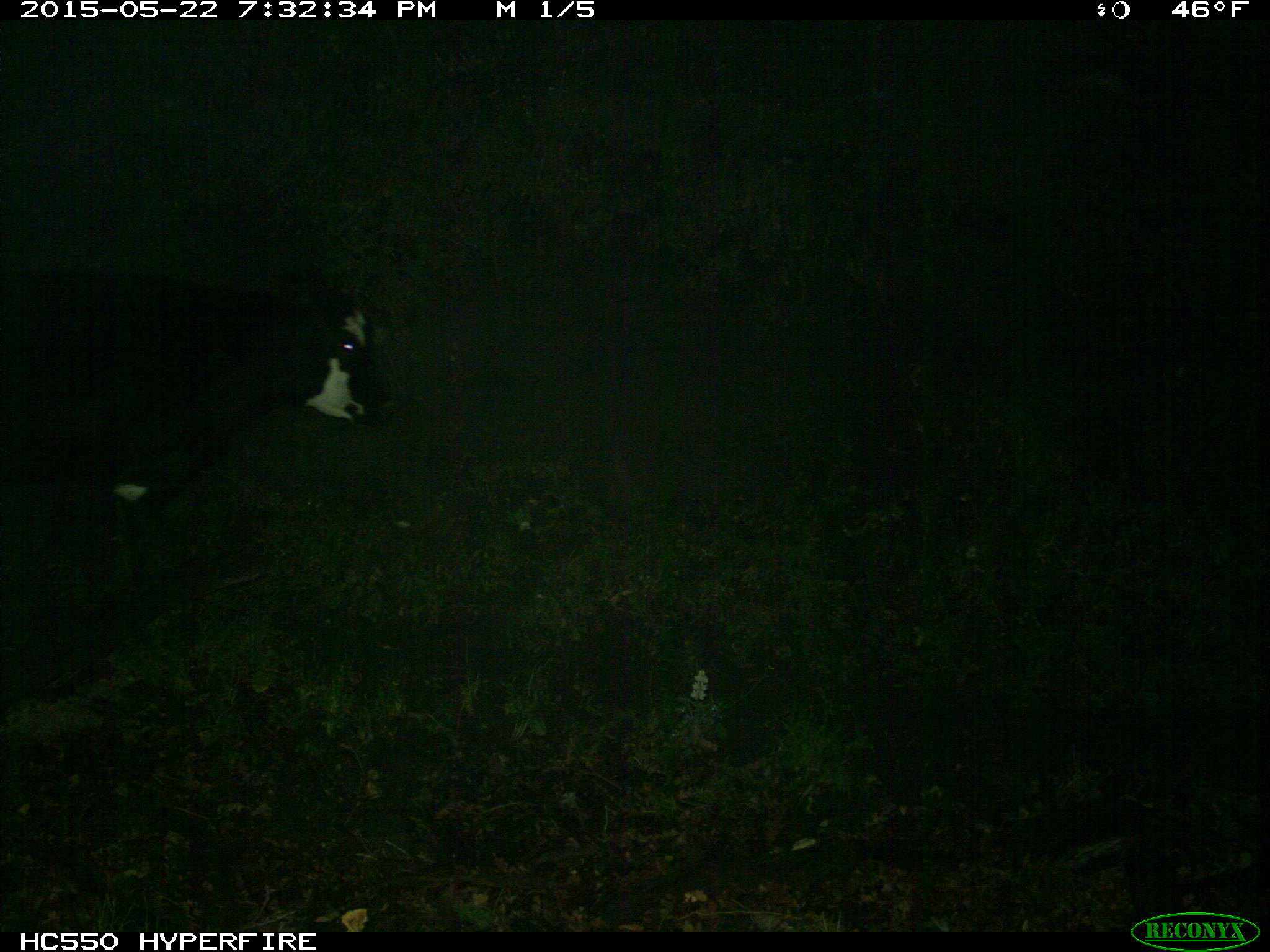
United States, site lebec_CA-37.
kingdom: Animalia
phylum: Chordata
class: Mammalia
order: Artiodactyla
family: Bovidae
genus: Bos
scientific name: Bos taurus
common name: domestic cow